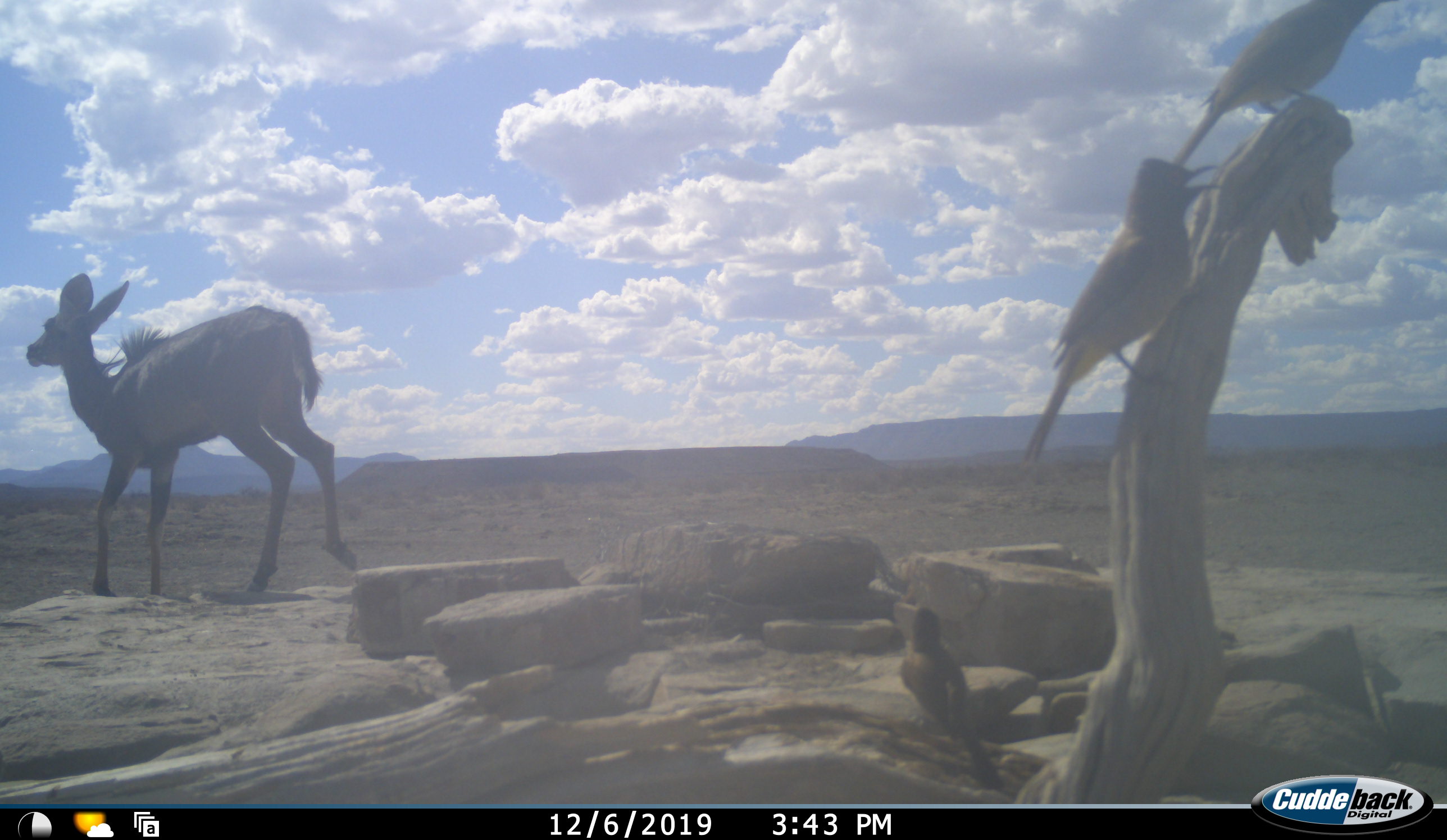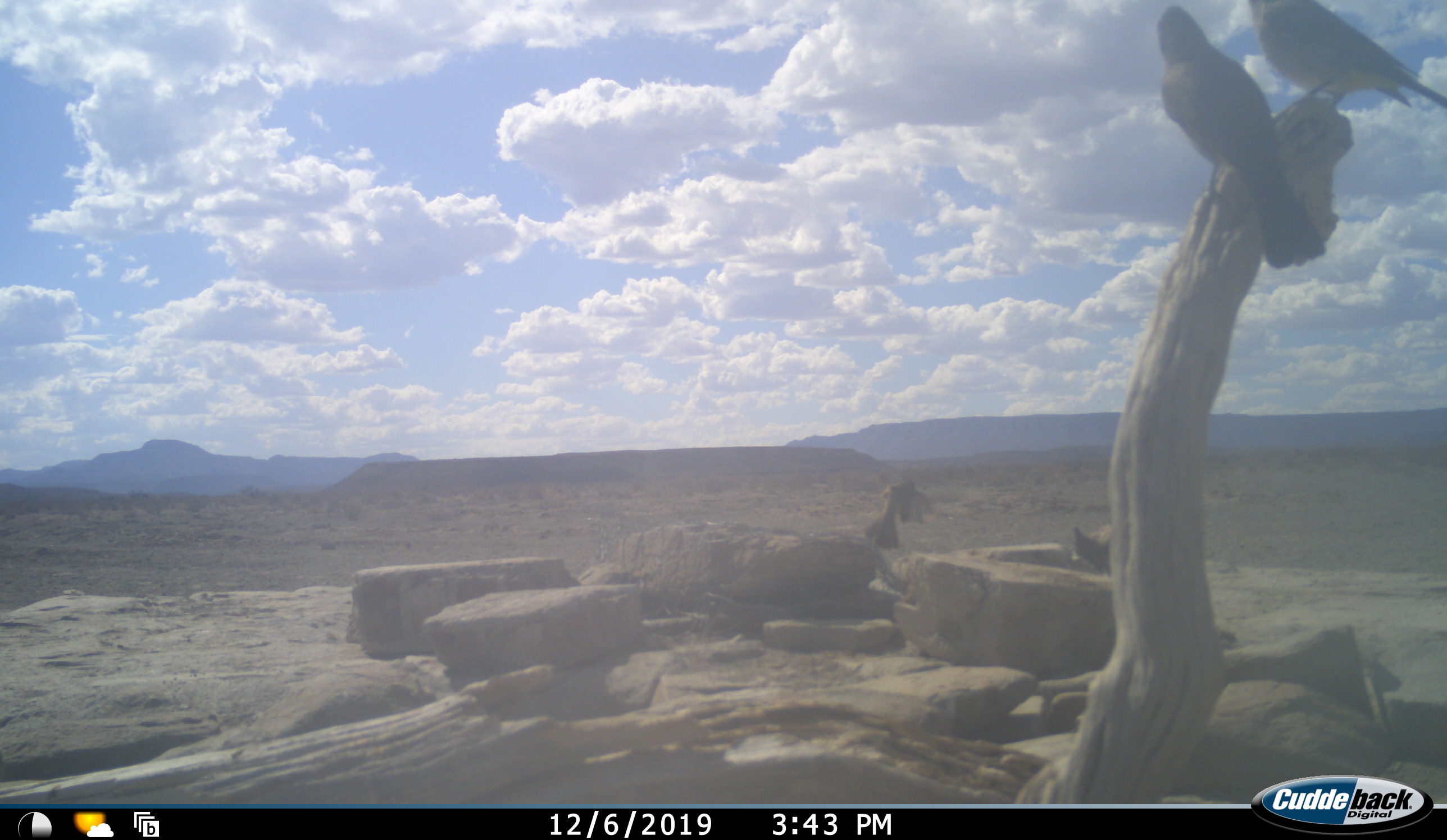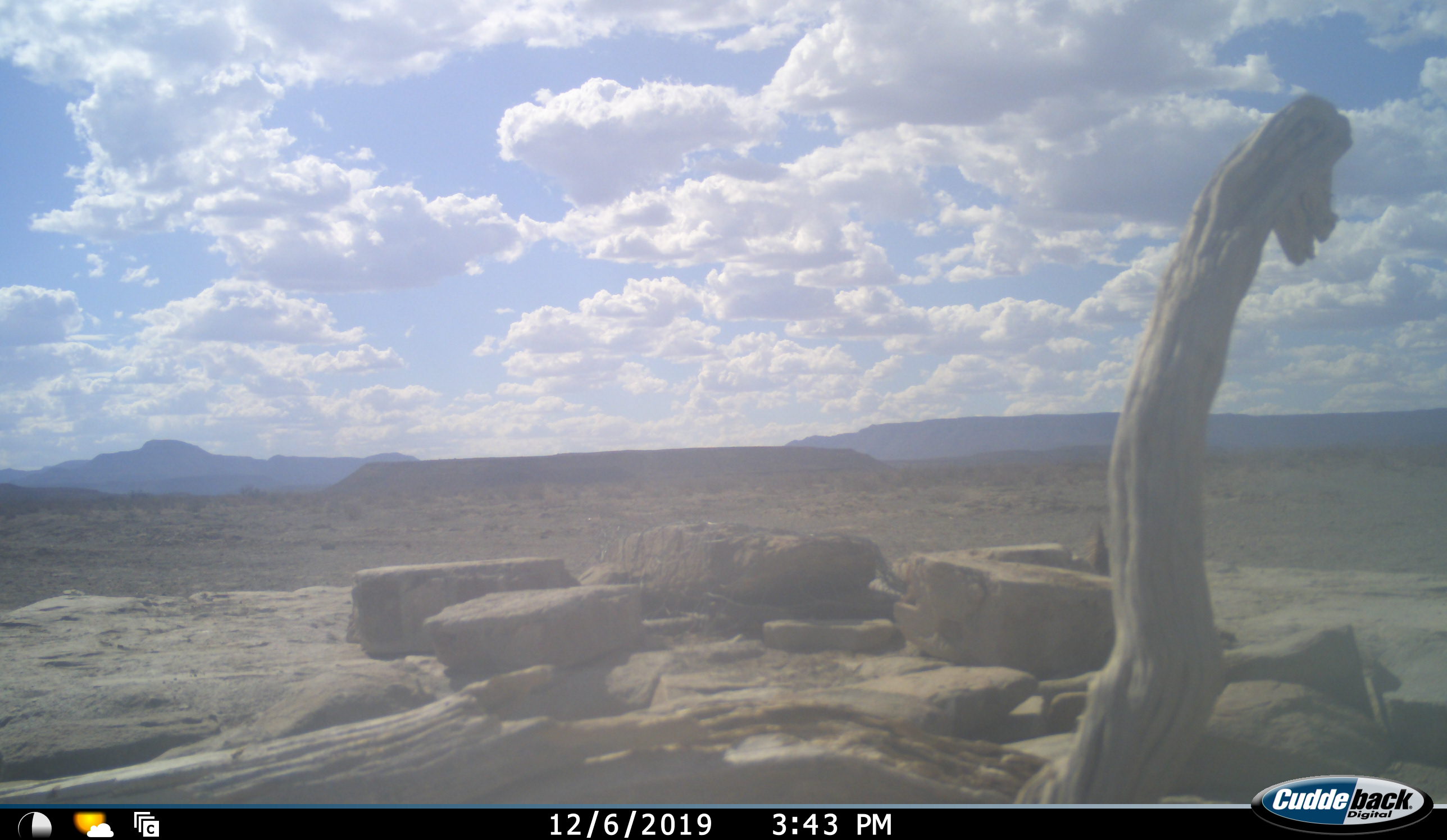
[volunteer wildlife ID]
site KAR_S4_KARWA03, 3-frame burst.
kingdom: Animalia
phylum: Chordata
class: Aves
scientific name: Aves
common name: bird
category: birdother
Birdother (bird) (Aves), count 4. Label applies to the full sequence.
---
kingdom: Animalia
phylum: Chordata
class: Mammalia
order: Artiodactyla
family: Bovidae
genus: Tragelaphus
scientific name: Tragelaphus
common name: kudu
Kudu (Tragelaphus), count 1. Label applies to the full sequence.